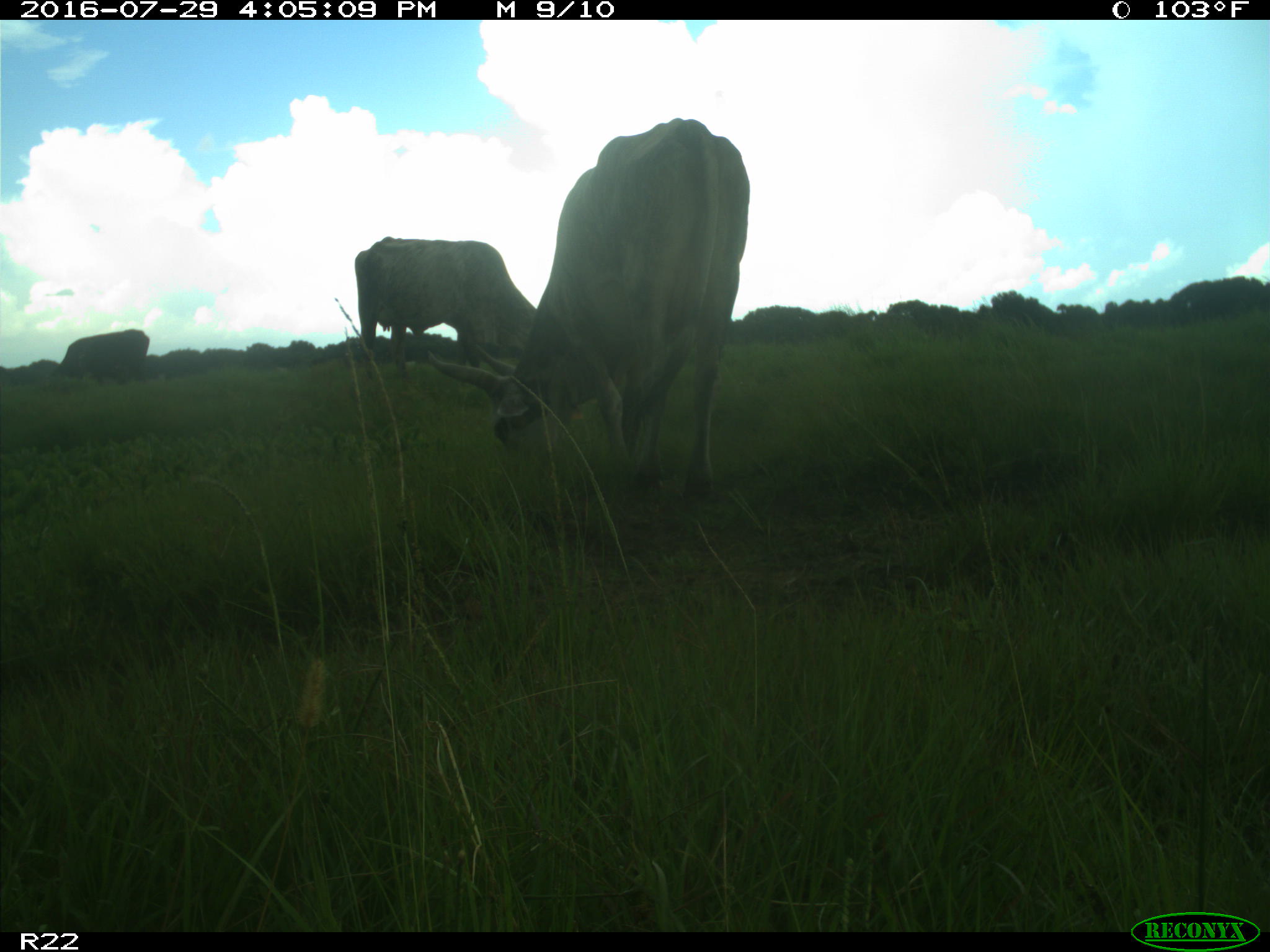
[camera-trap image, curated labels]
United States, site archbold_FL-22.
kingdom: Animalia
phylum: Chordata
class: Mammalia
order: Artiodactyla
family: Bovidae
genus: Bos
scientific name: Bos taurus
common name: domestic cow